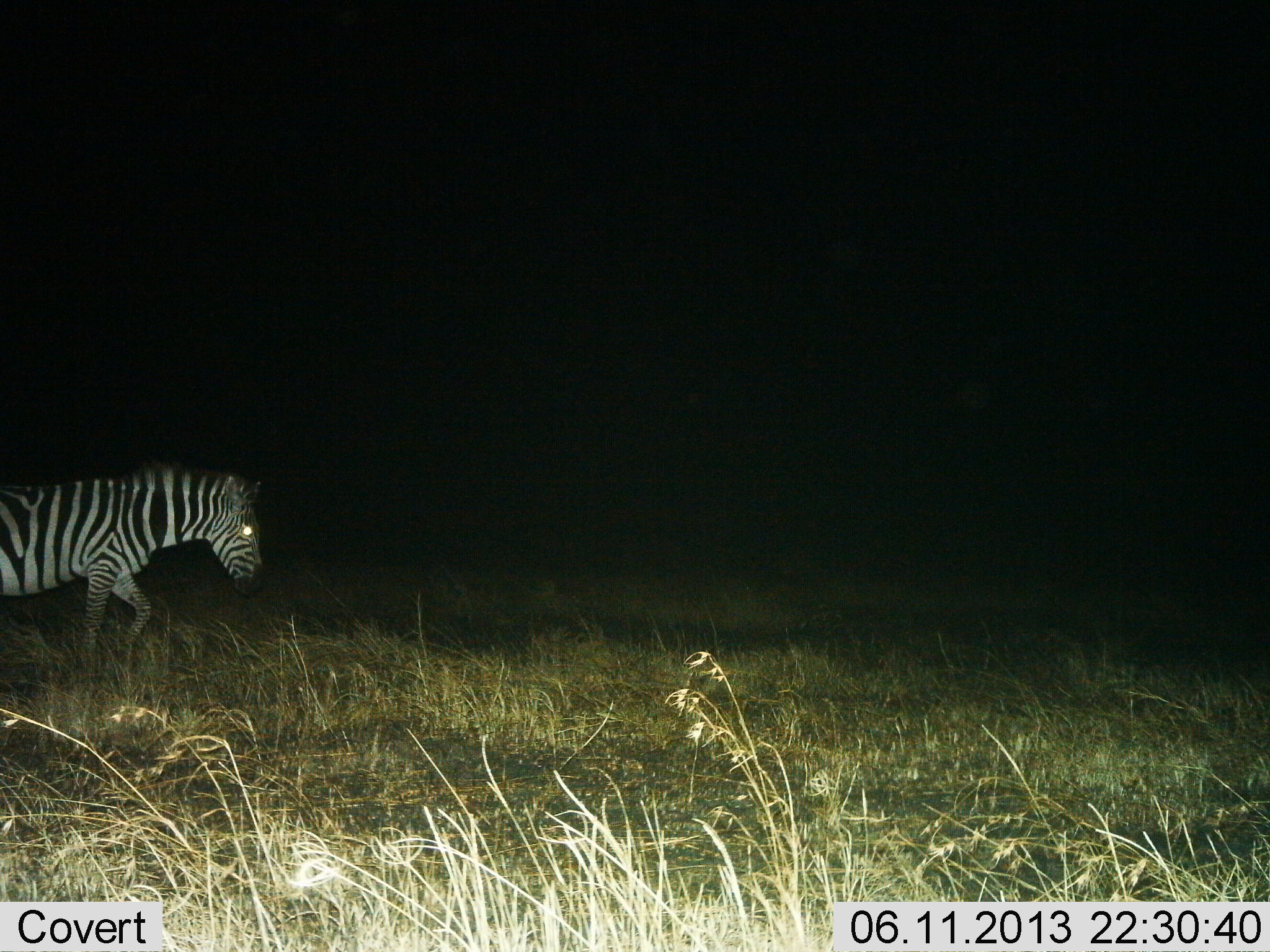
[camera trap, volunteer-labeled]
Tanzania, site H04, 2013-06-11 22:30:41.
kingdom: Animalia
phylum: Chordata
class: Mammalia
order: Perissodactyla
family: Equidae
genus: Equus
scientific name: Equus quagga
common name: plains zebra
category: zebra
Zebra (plains zebra) (Equus quagga), count 1. Behavior (volunteer vote fractions): standing 20%, resting 0%, moving 80%, interacting 3%. Young present (vote fraction): 0%. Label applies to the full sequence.